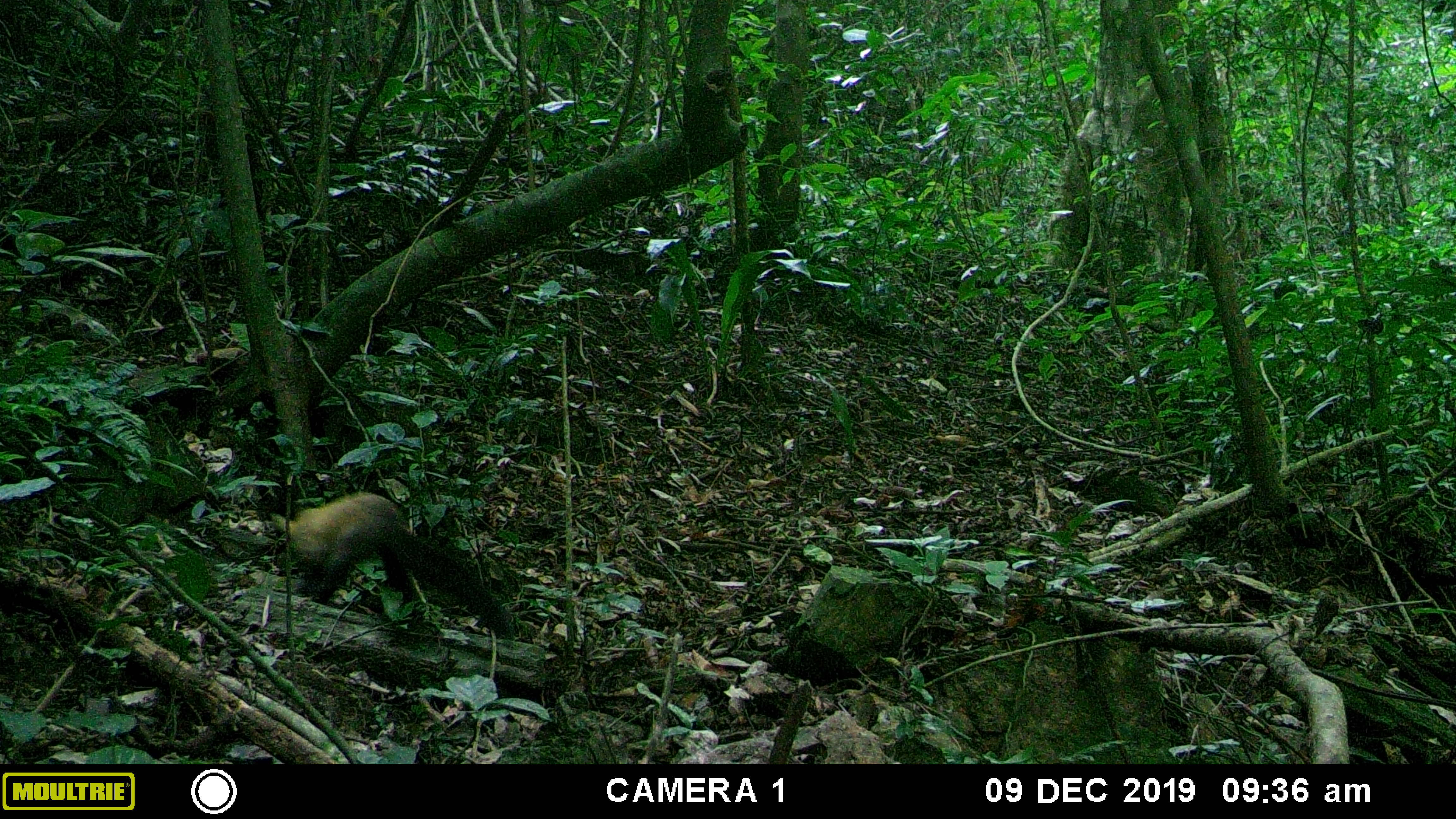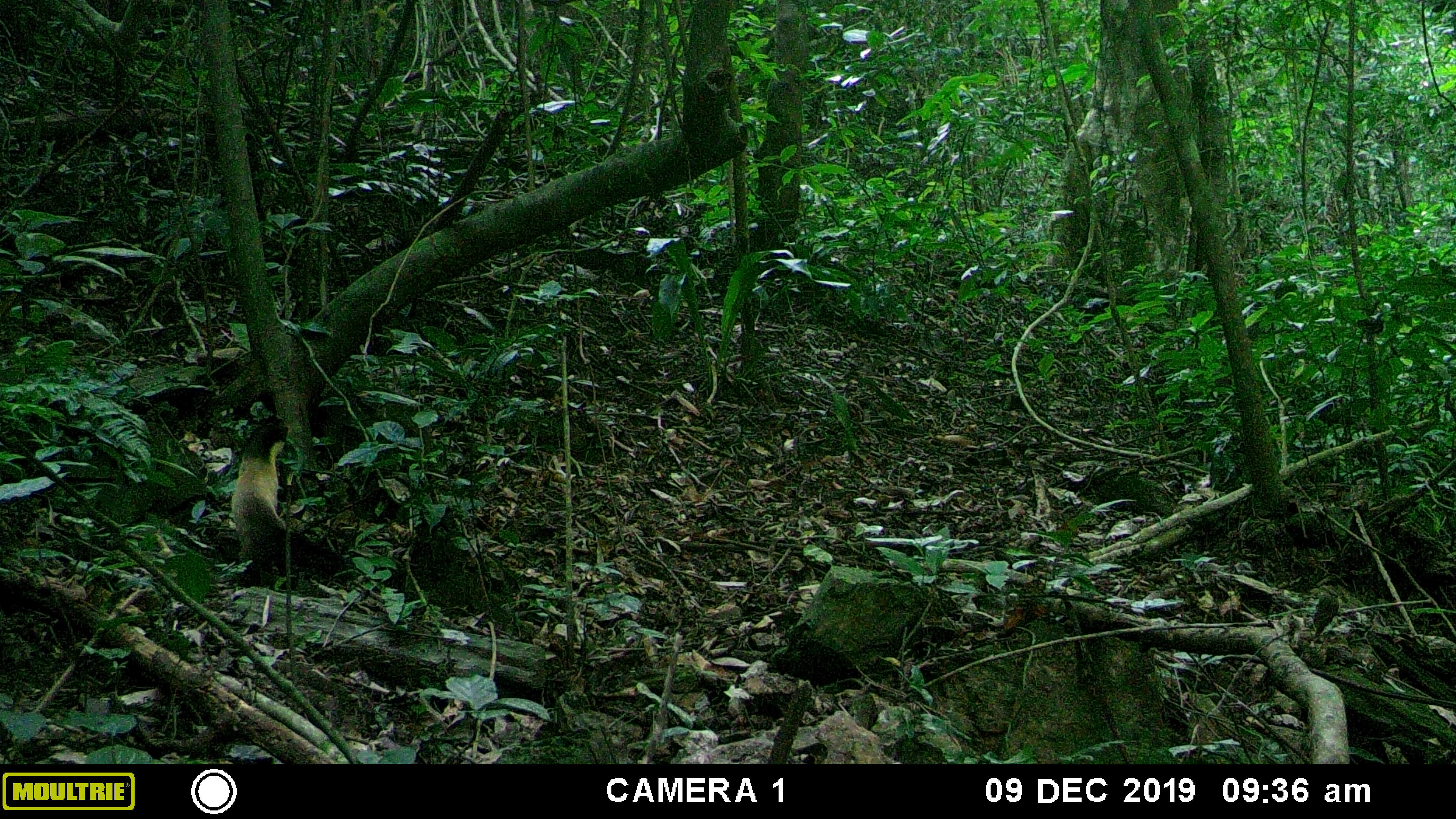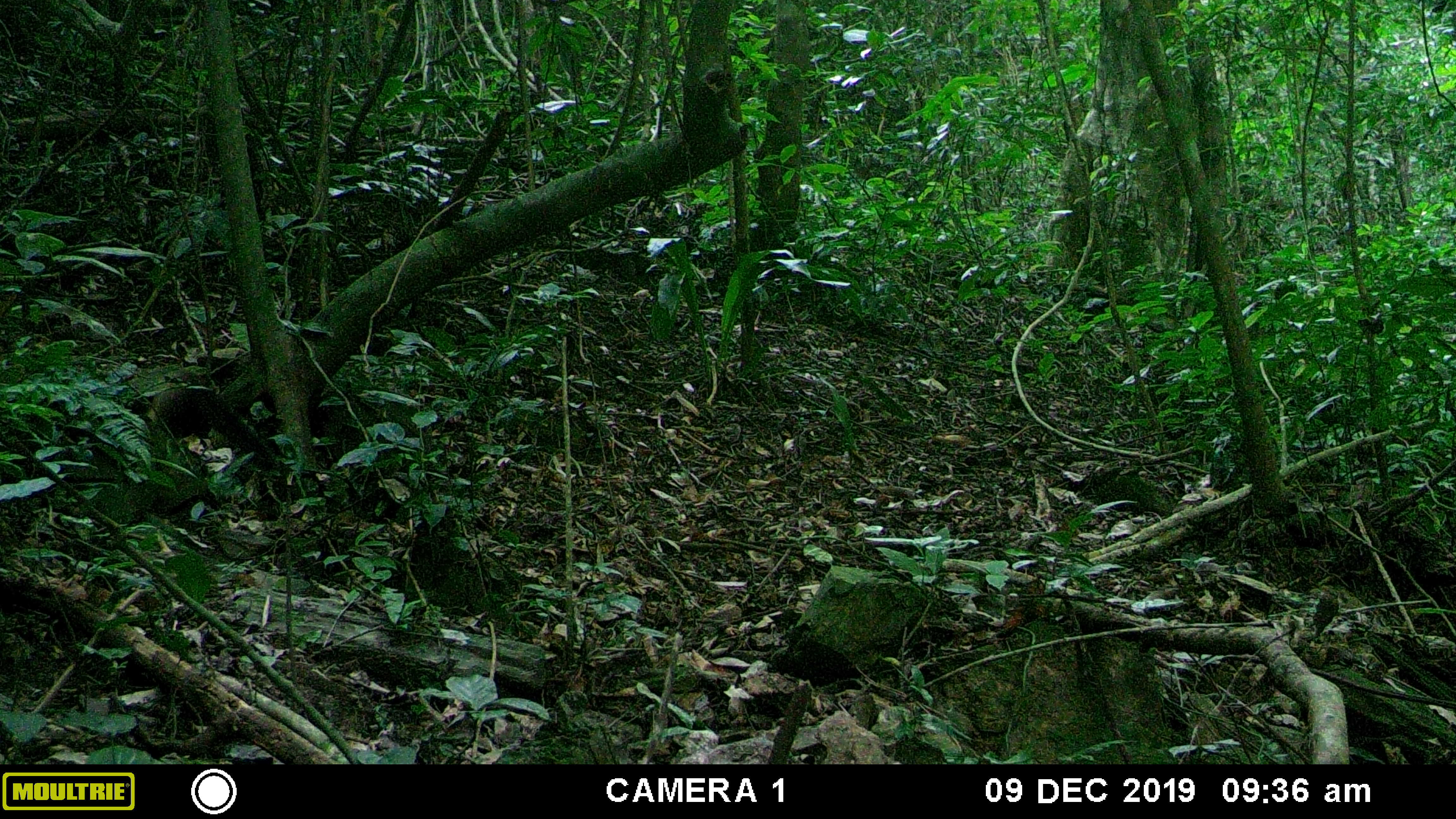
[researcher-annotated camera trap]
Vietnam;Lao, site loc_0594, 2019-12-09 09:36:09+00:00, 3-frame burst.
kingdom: Animalia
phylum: Chordata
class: Mammalia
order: Carnivora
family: Mustelidae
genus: Martes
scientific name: Martes flavigula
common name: yellow-throated marten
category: yellow throated marten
Yellow throated marten (yellow-throated marten) (Martes flavigula). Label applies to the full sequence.